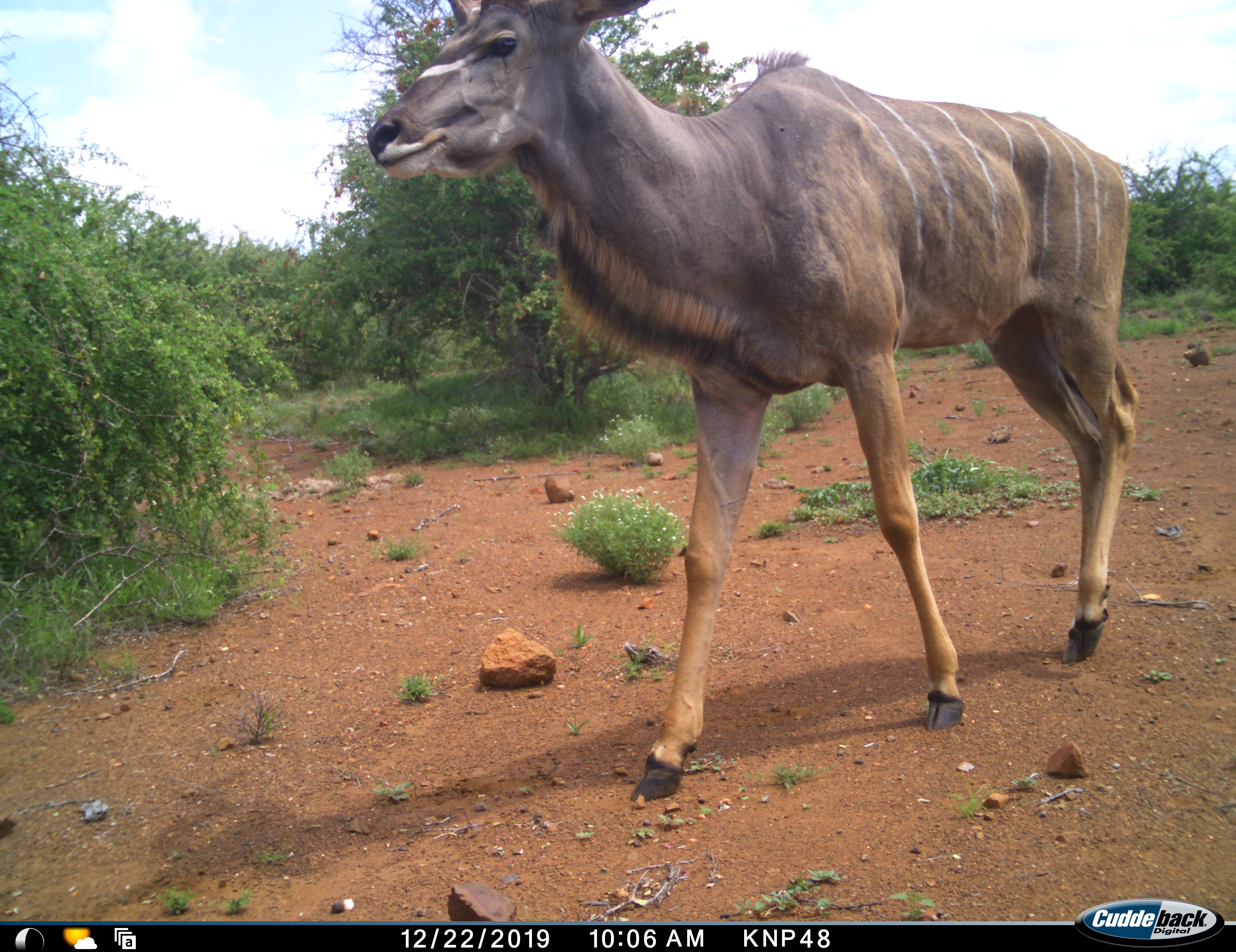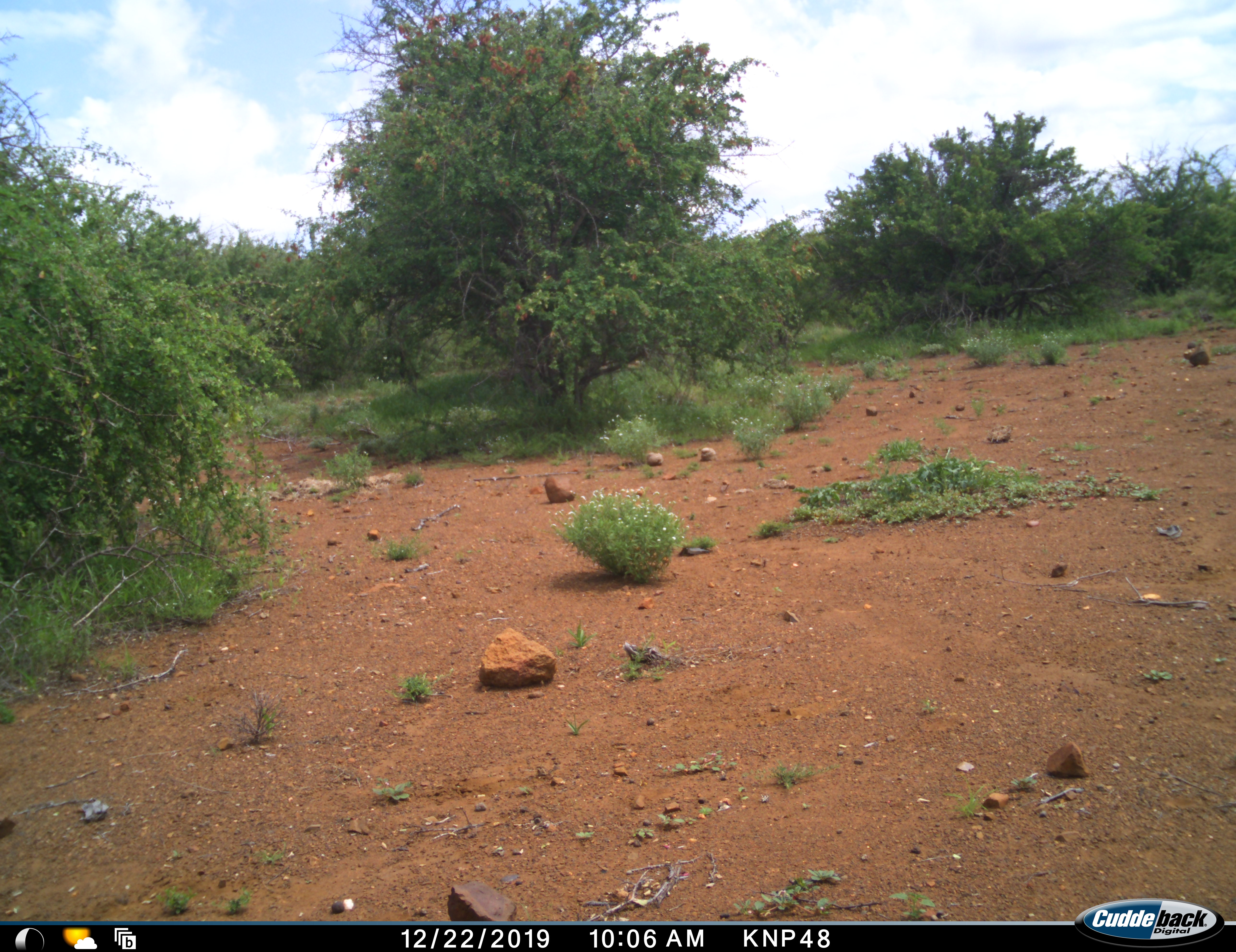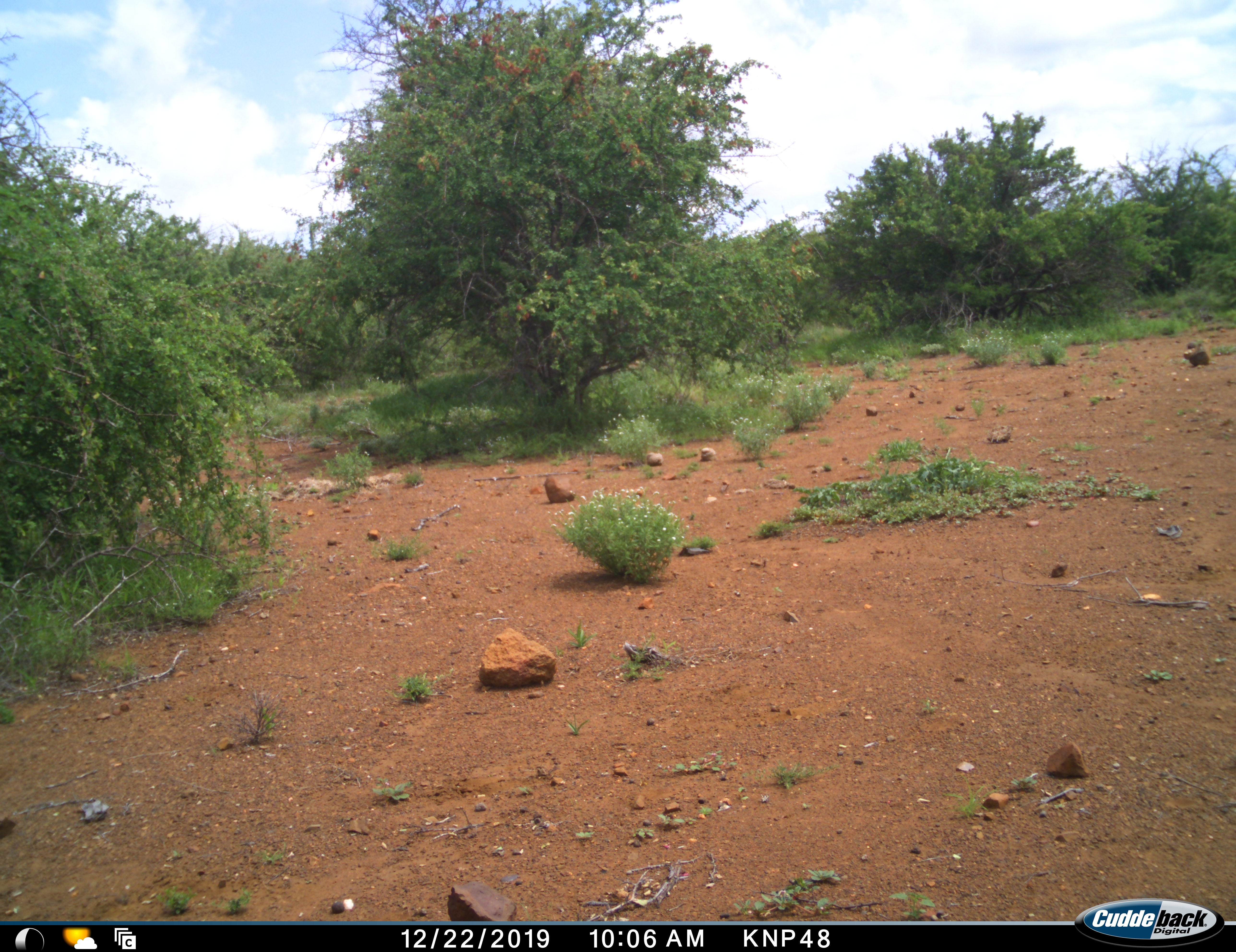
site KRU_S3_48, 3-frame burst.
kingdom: Animalia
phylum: Chordata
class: Mammalia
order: Artiodactyla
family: Bovidae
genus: Tragelaphus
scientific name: Tragelaphus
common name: kudu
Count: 1.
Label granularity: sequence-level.